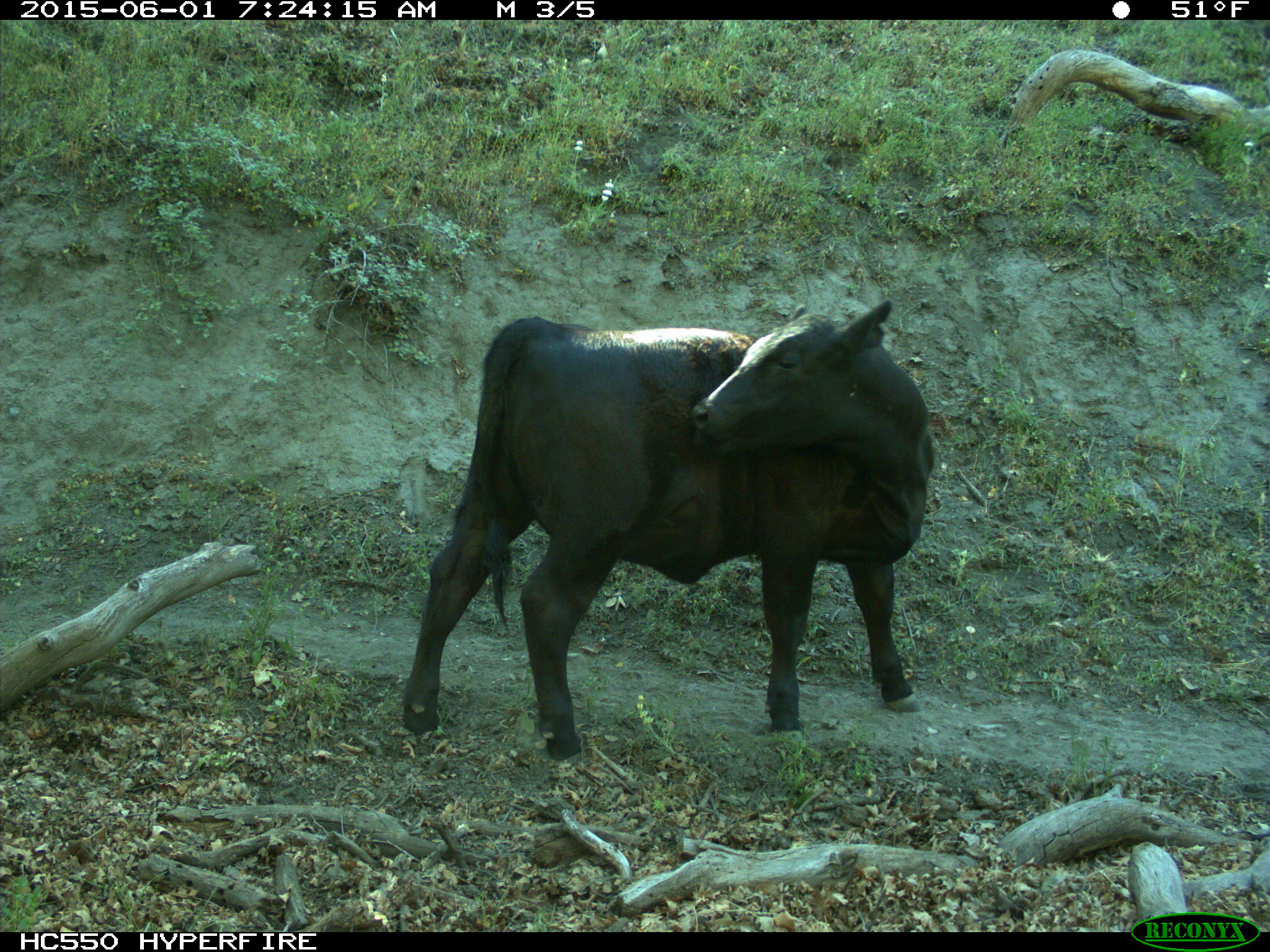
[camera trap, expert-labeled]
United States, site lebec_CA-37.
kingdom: Animalia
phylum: Chordata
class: Mammalia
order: Artiodactyla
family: Bovidae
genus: Bos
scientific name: Bos taurus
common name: domestic cow